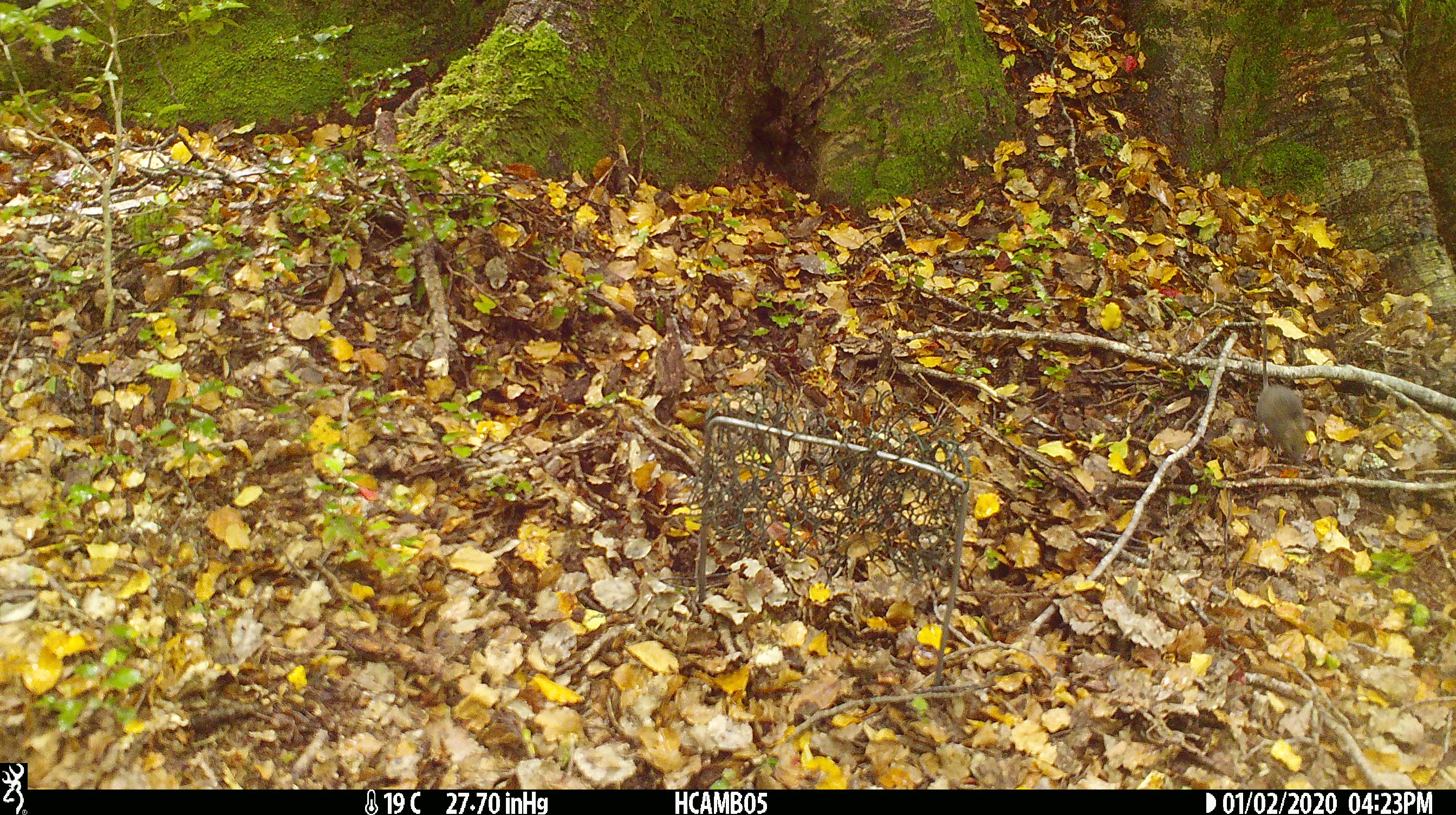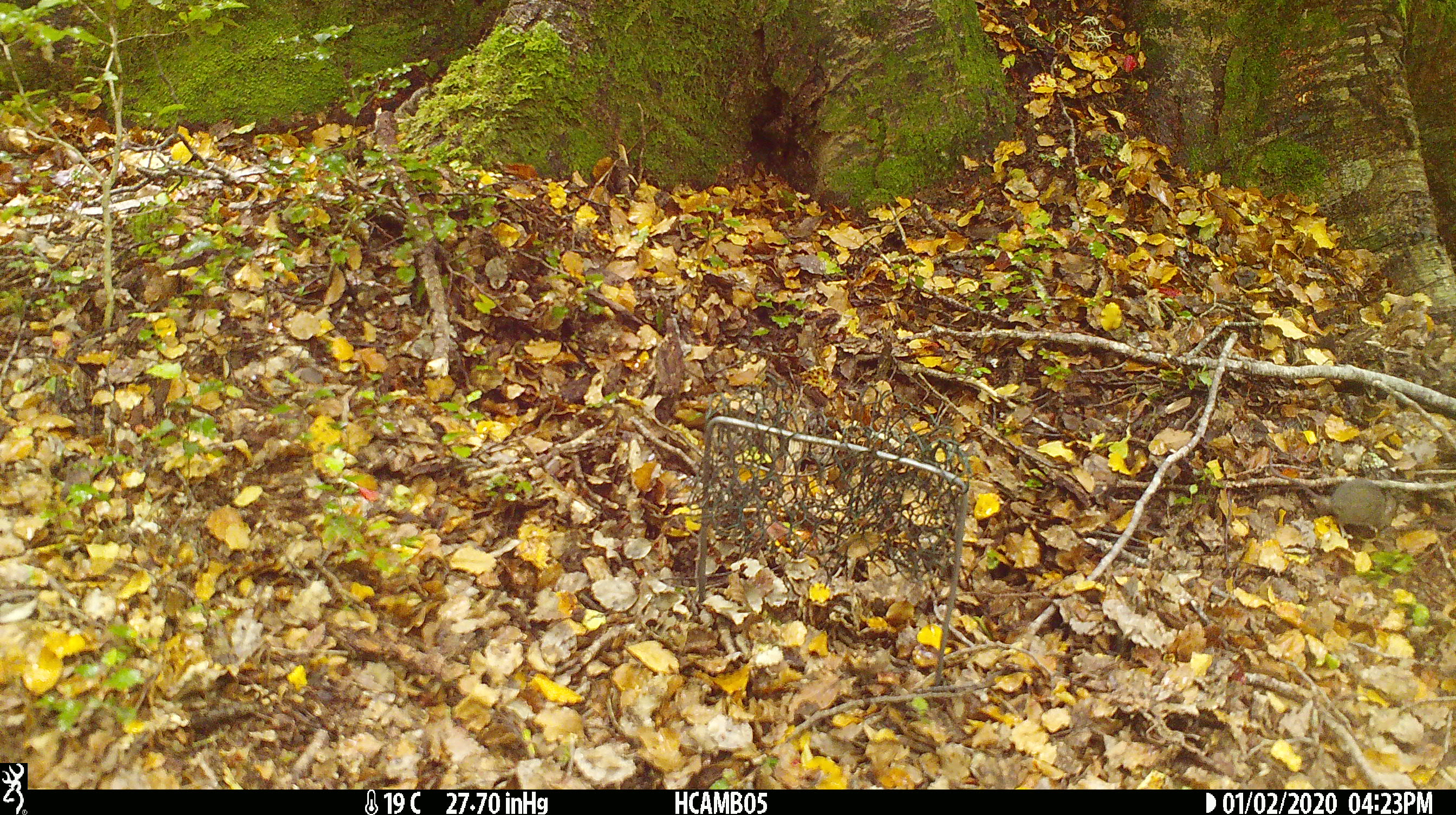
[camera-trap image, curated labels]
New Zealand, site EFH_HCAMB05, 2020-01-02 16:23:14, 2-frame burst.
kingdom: Animalia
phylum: Chordata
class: Mammalia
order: Rodentia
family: Muridae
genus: Mus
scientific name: Mus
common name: mouse